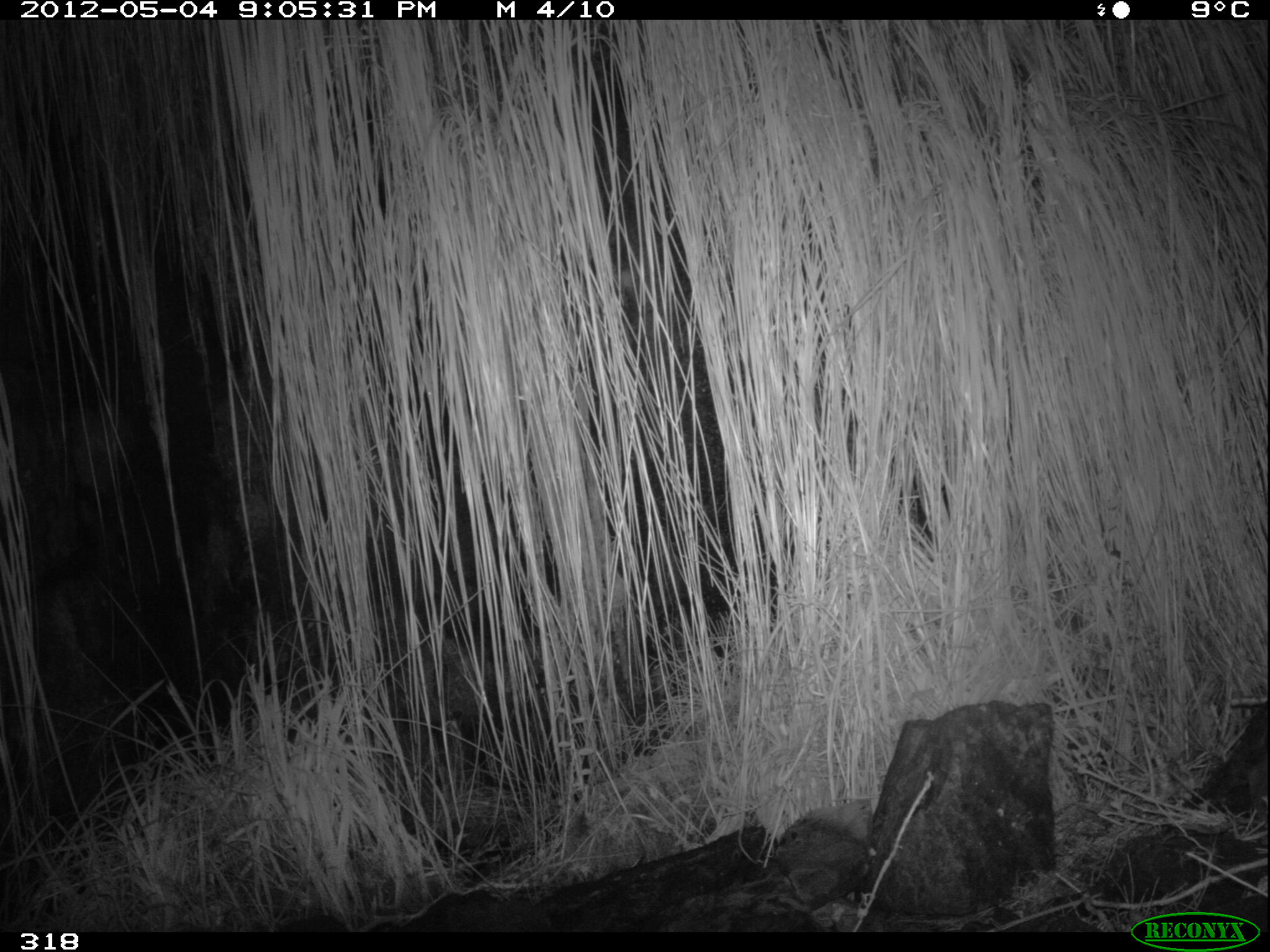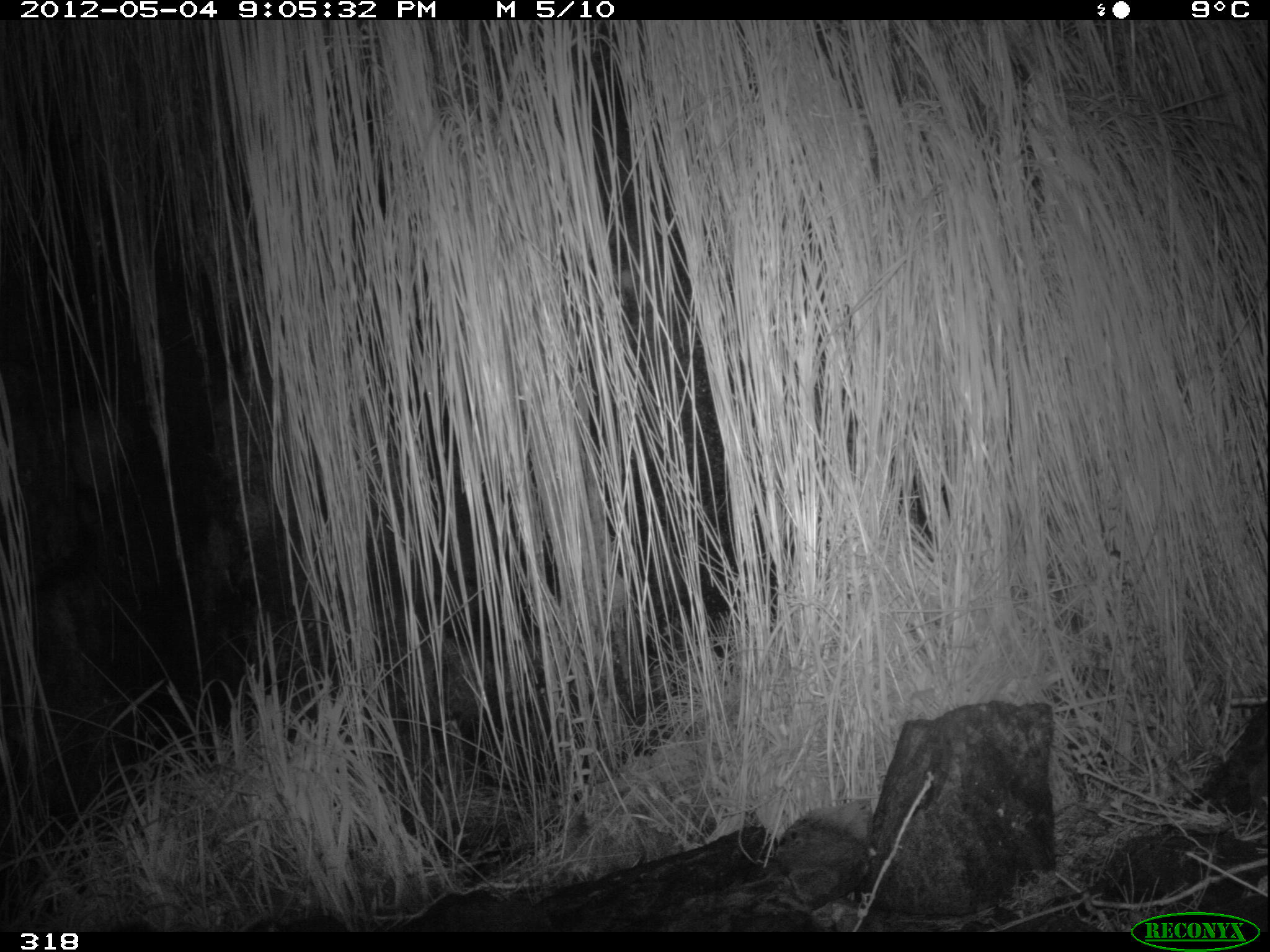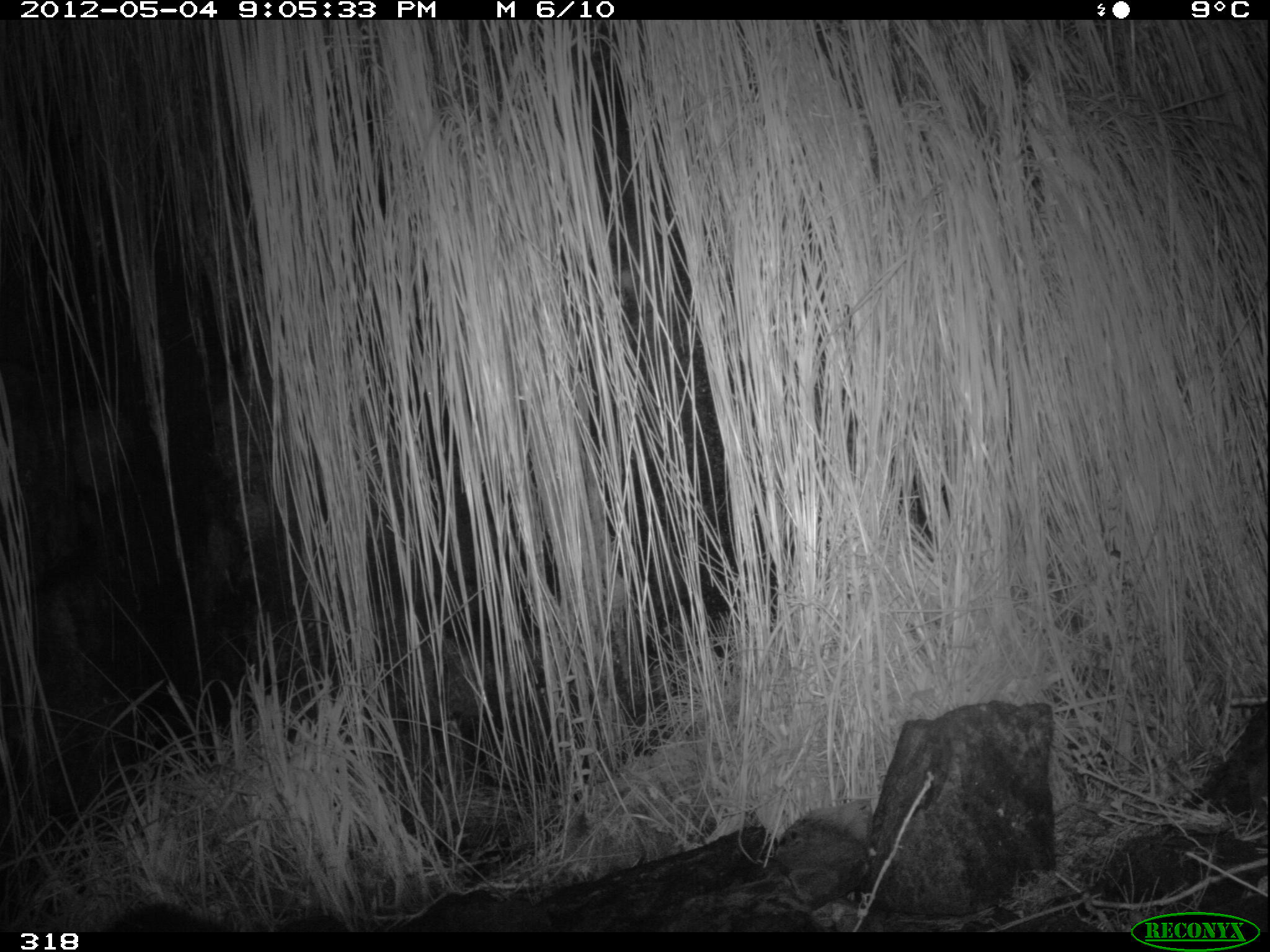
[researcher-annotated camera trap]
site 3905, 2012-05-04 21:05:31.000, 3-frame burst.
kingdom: Animalia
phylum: Chordata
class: Mammalia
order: Didelphimorphia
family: Didelphidae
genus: Didelphis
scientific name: Didelphis pernigra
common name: andean white-eared opossum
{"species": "Didelphis pernigra (andean white-eared opossum)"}